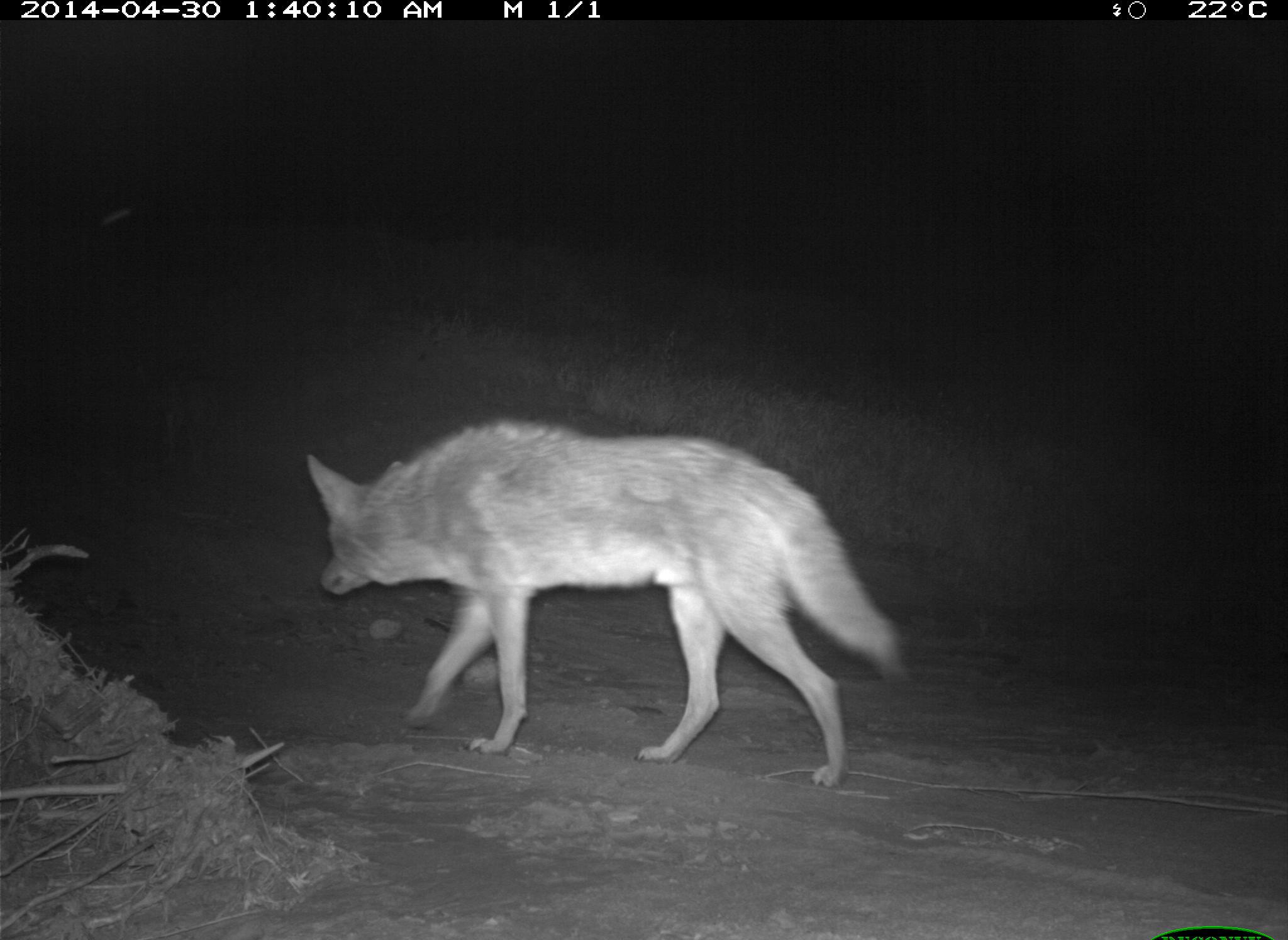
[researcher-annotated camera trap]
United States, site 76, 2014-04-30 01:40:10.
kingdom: Animalia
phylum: Chordata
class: Mammalia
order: Carnivora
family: Canidae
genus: Canis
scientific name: Canis latrans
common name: coyote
Coyote (Canis latrans).